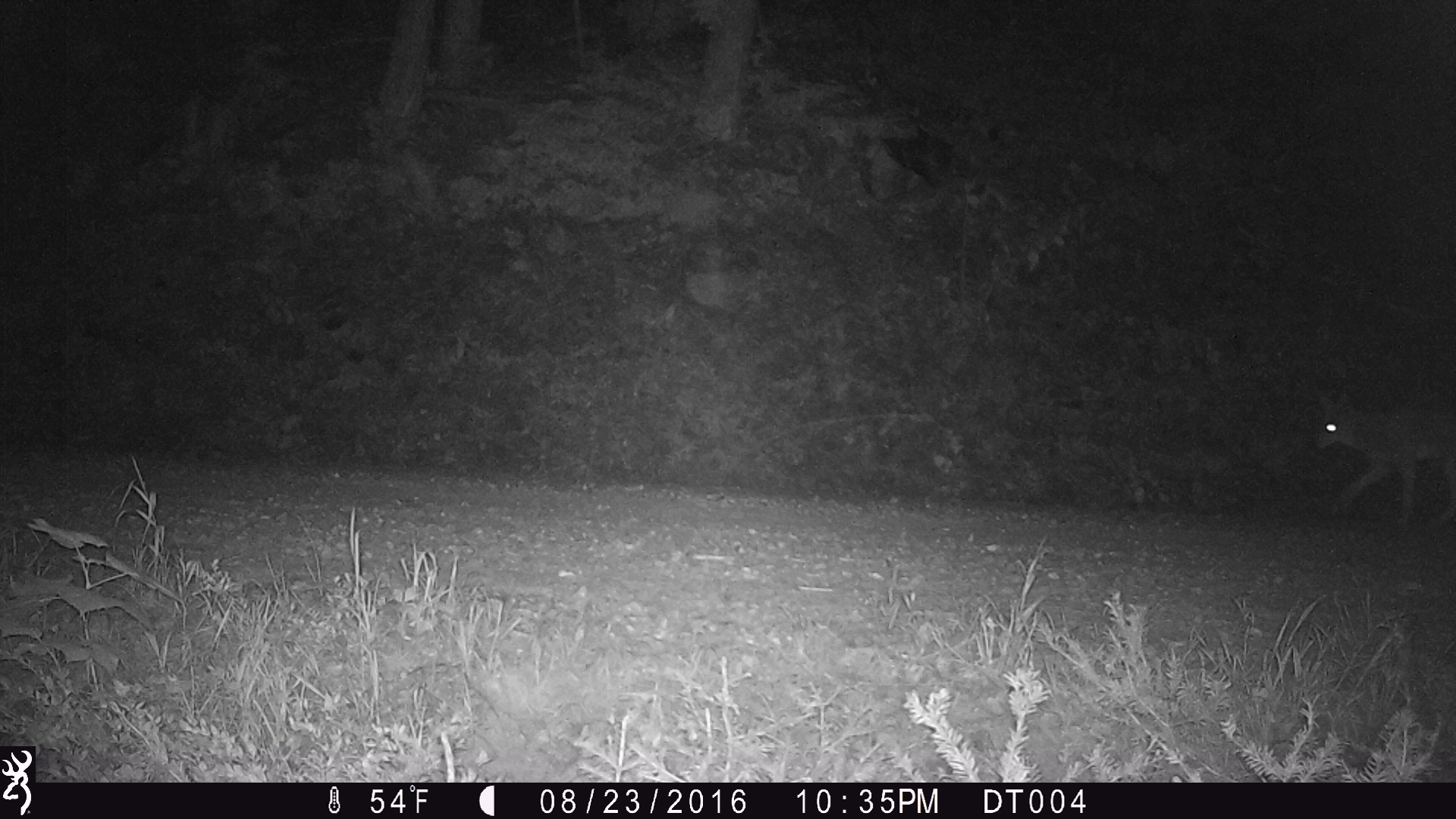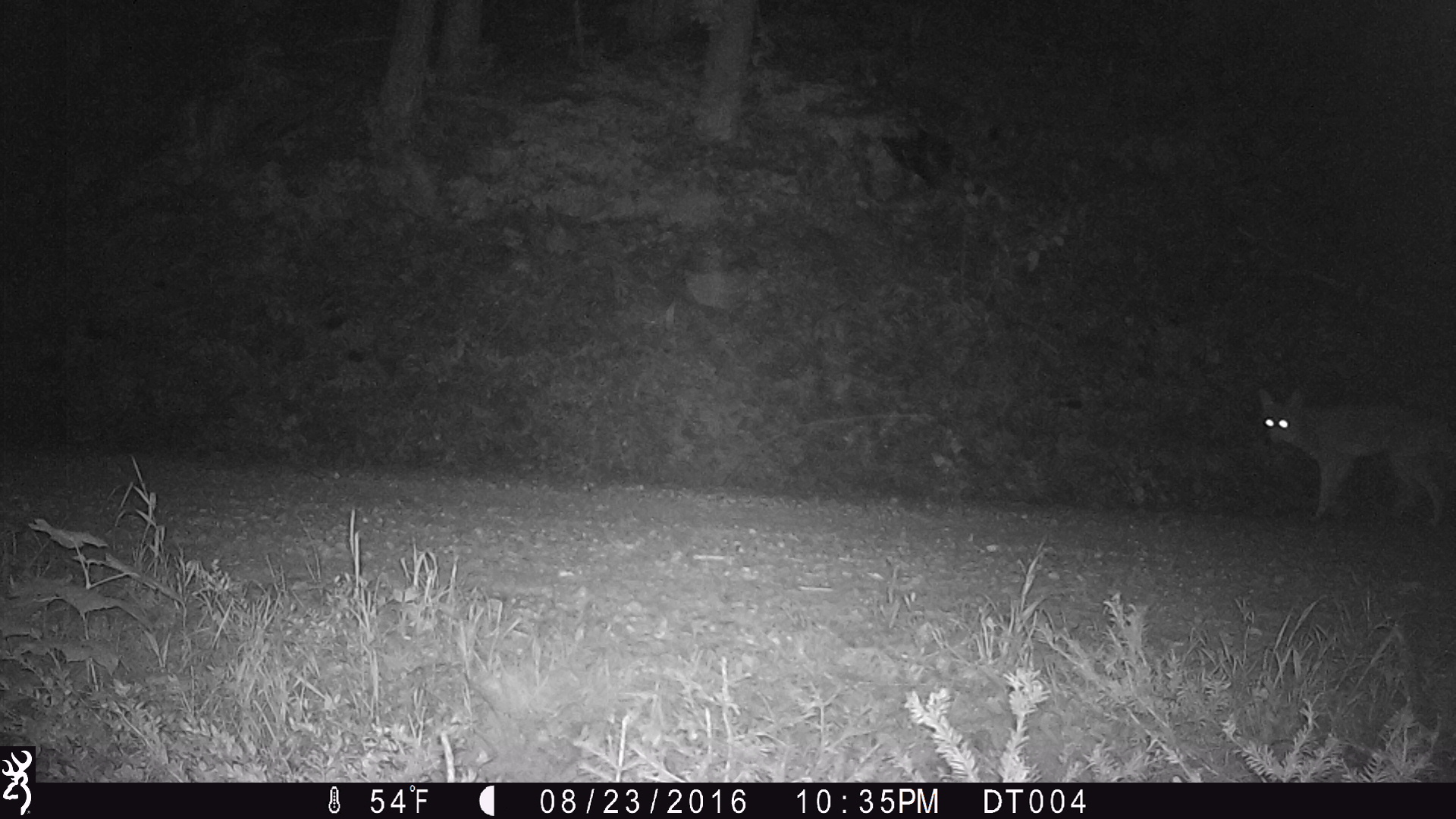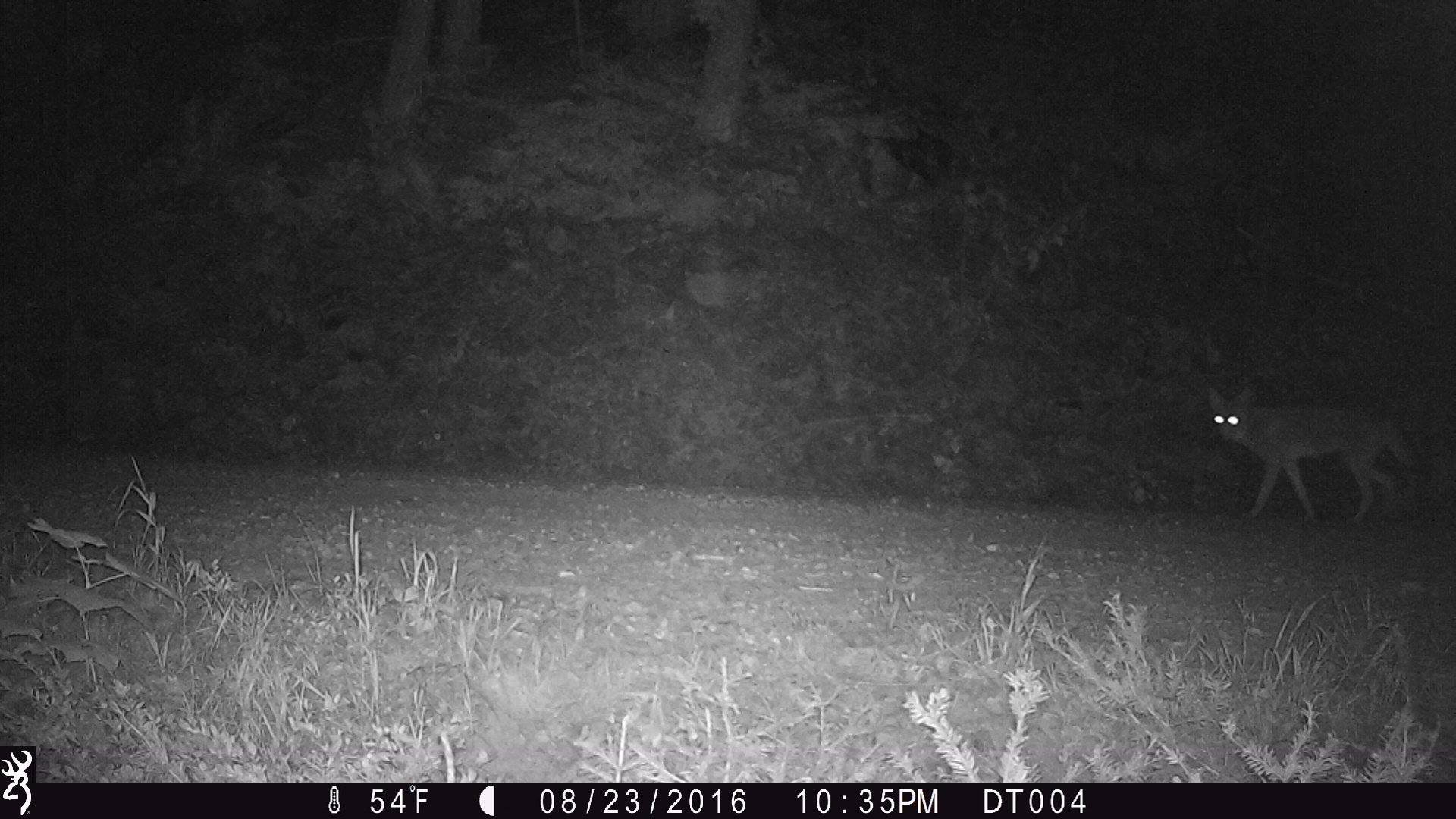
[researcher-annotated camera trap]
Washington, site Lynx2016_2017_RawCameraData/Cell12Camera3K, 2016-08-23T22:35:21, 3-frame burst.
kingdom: Animalia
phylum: Chordata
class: Mammalia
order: Carnivora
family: Canidae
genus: Canis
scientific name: Canis latrans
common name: coyote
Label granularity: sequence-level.